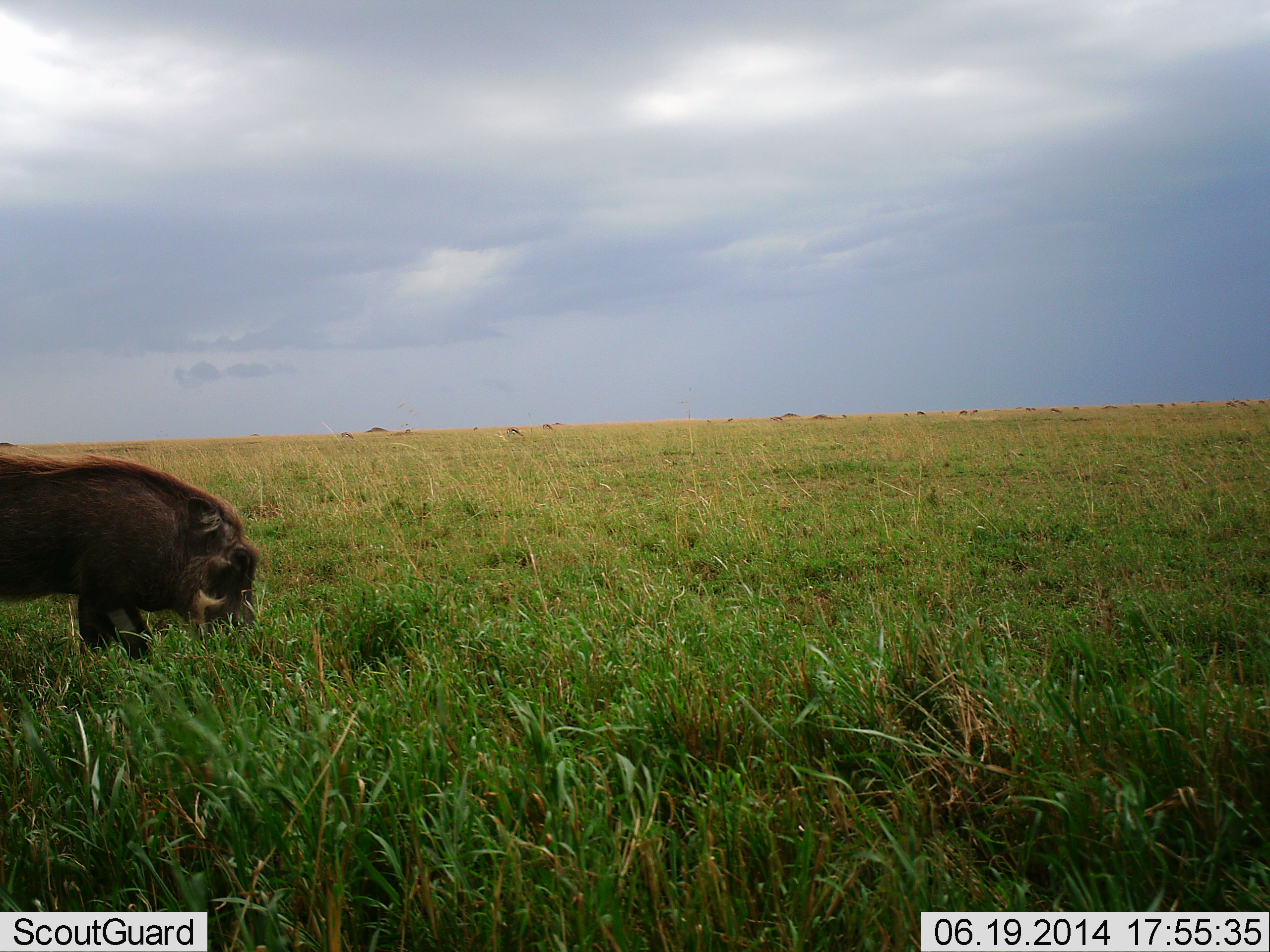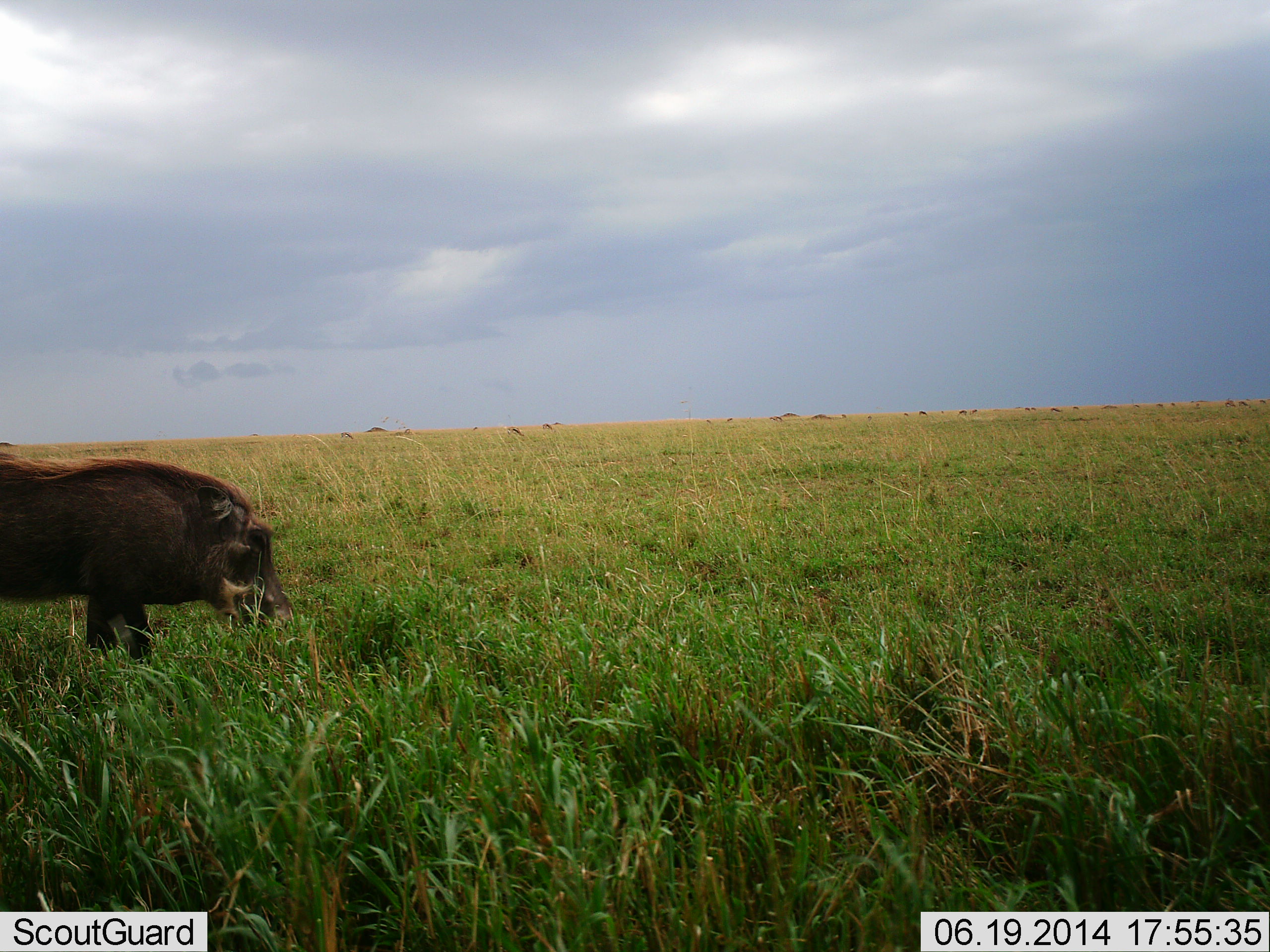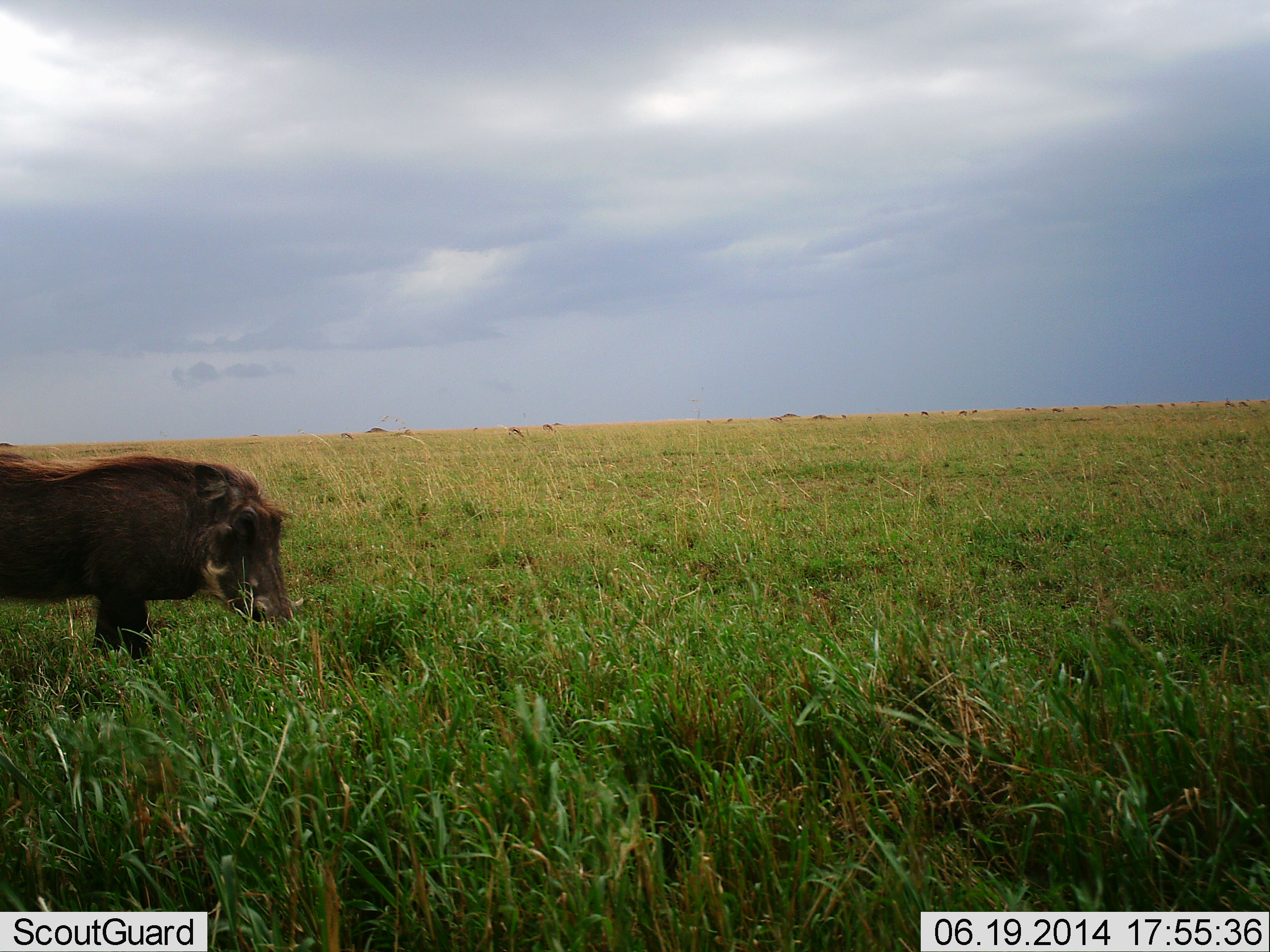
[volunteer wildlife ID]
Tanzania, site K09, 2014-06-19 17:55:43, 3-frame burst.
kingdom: Animalia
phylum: Chordata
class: Mammalia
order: Artiodactyla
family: Suidae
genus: Phacochoerus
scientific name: Phacochoerus africanus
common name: warthog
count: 1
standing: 27%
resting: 0%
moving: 9%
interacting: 0%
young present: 0%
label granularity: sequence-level